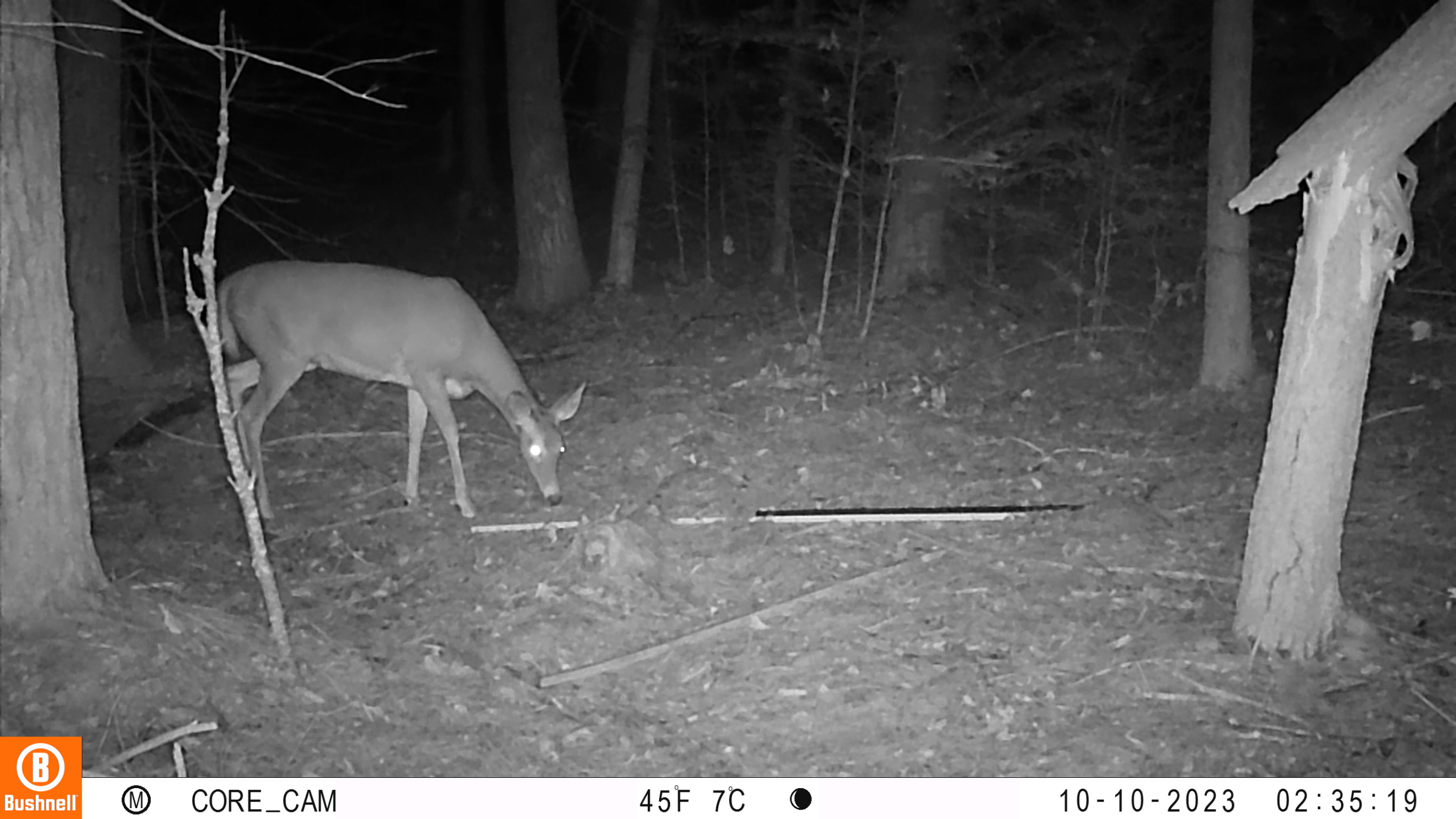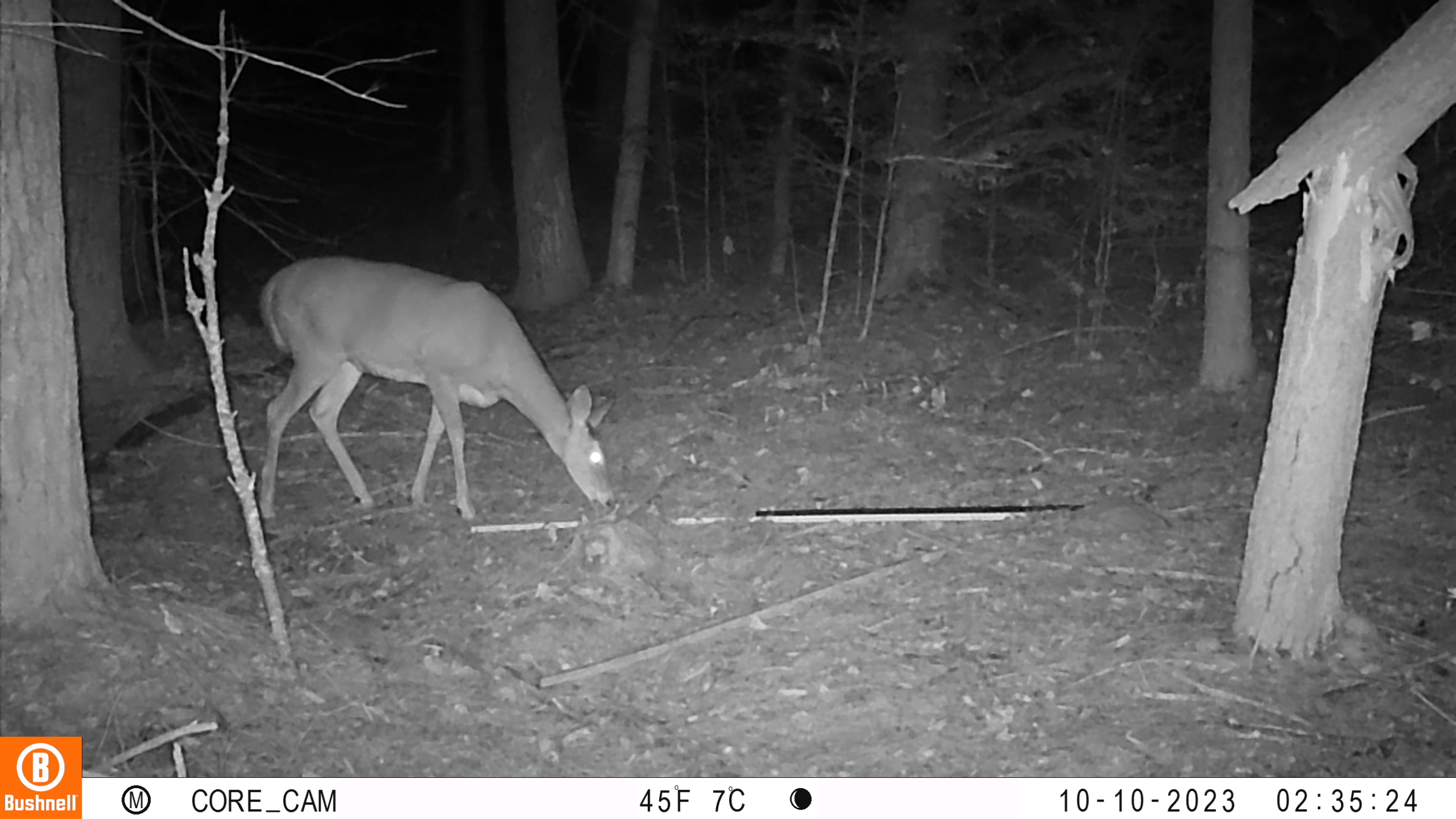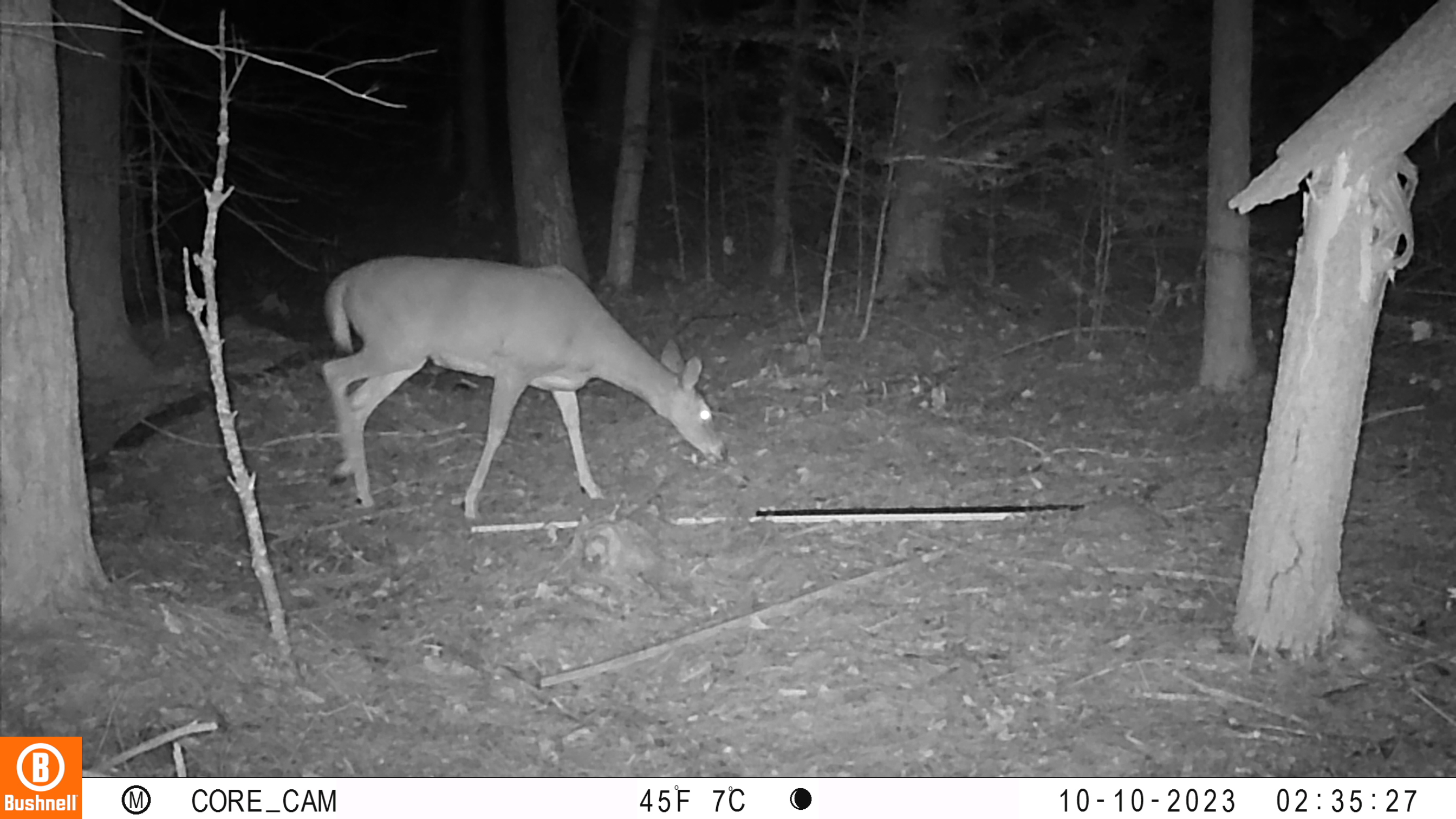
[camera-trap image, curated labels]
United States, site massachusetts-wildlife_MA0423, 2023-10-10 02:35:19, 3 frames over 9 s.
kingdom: Animalia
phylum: Chordata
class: Mammalia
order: Artiodactyla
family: Cervidae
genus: Odocoileus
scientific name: Odocoileus virginianus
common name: white-tailed deer